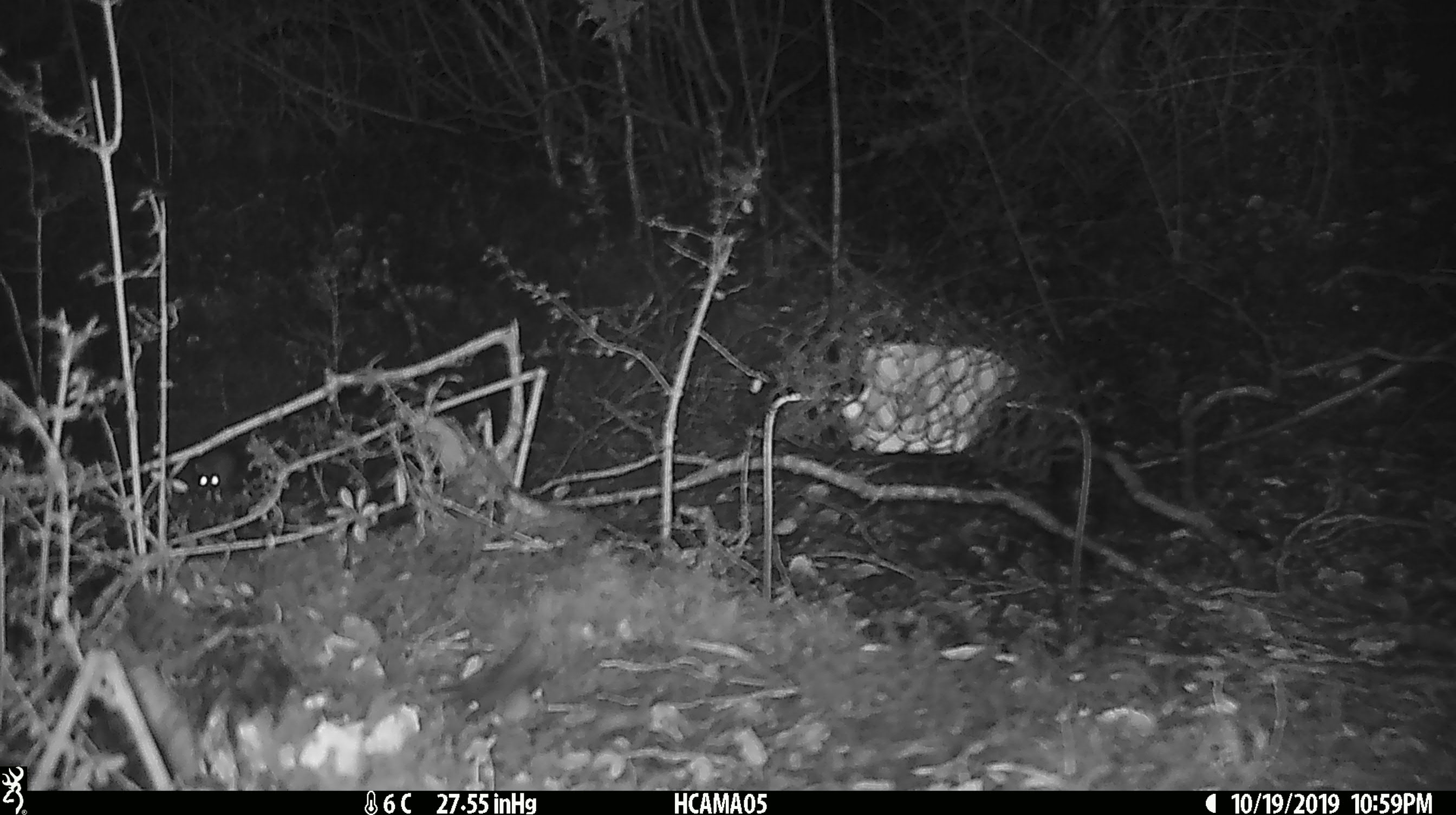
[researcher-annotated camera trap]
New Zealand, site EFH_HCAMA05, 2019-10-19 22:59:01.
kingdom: Animalia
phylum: Chordata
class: Mammalia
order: Rodentia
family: Muridae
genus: Mus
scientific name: Mus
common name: mouse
Mouse (Mus).